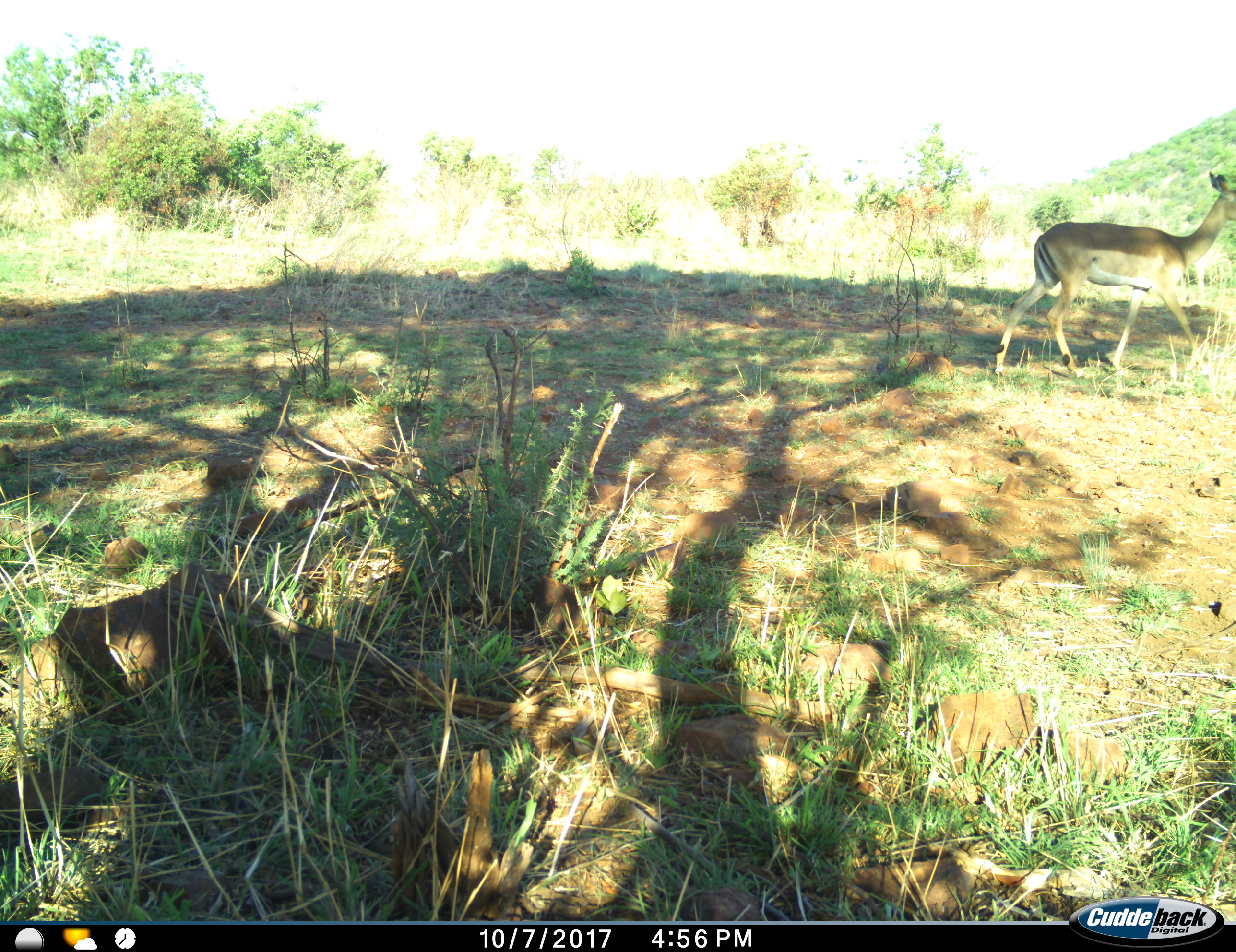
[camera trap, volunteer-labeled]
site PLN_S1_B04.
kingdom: Animalia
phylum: Chordata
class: Mammalia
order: Artiodactyla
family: Bovidae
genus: Aepyceros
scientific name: Aepyceros melampus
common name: impala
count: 1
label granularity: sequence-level